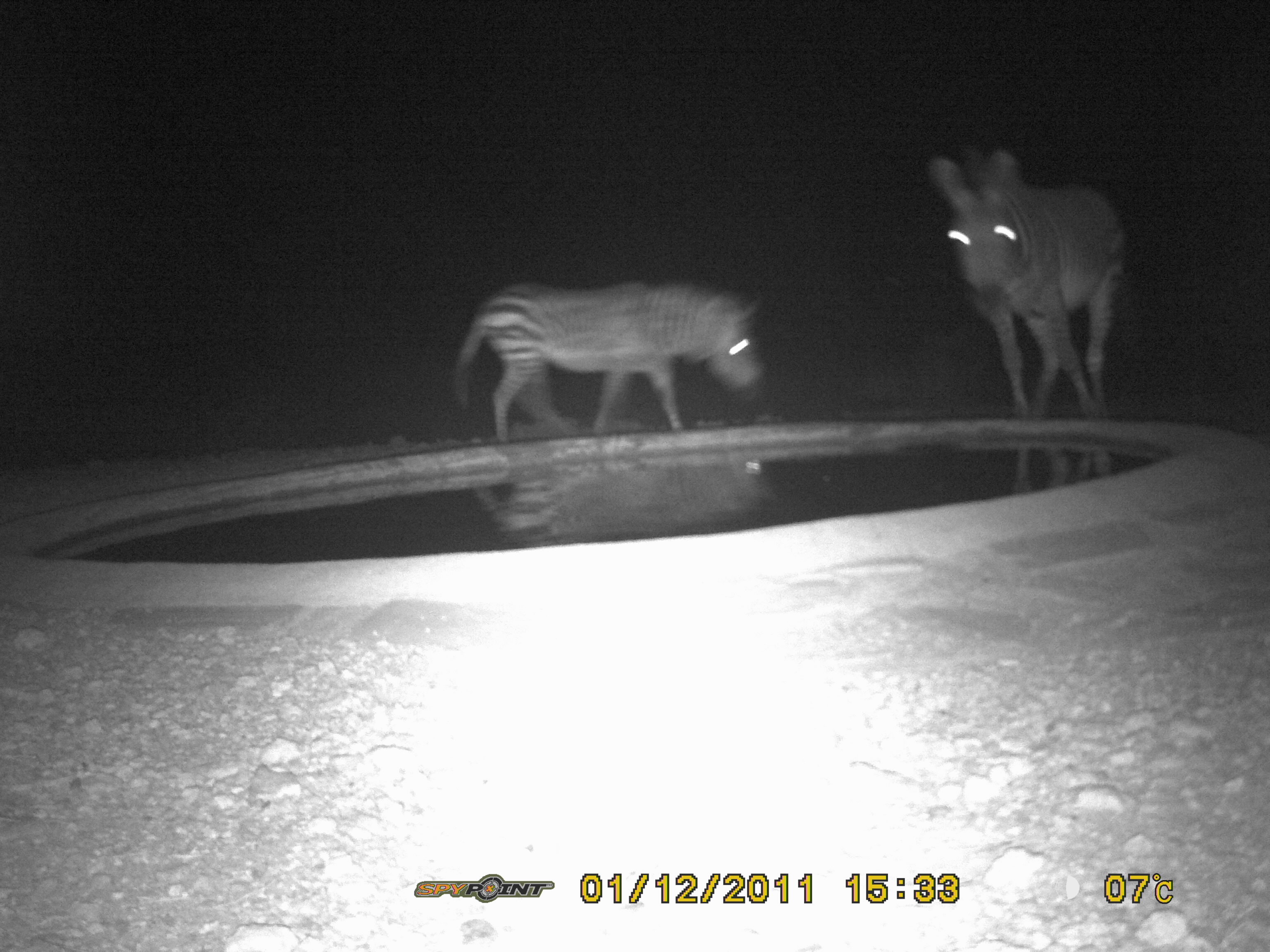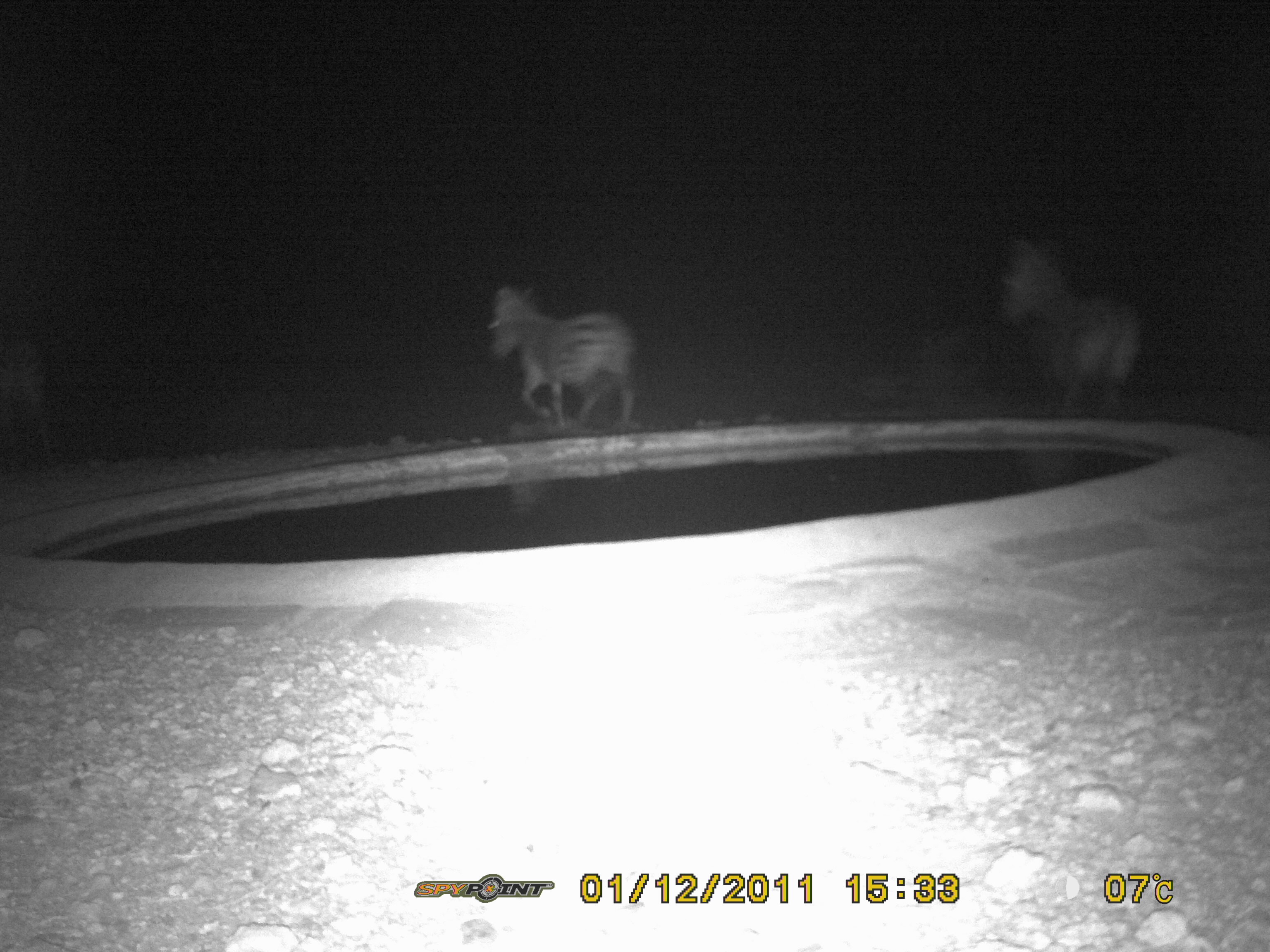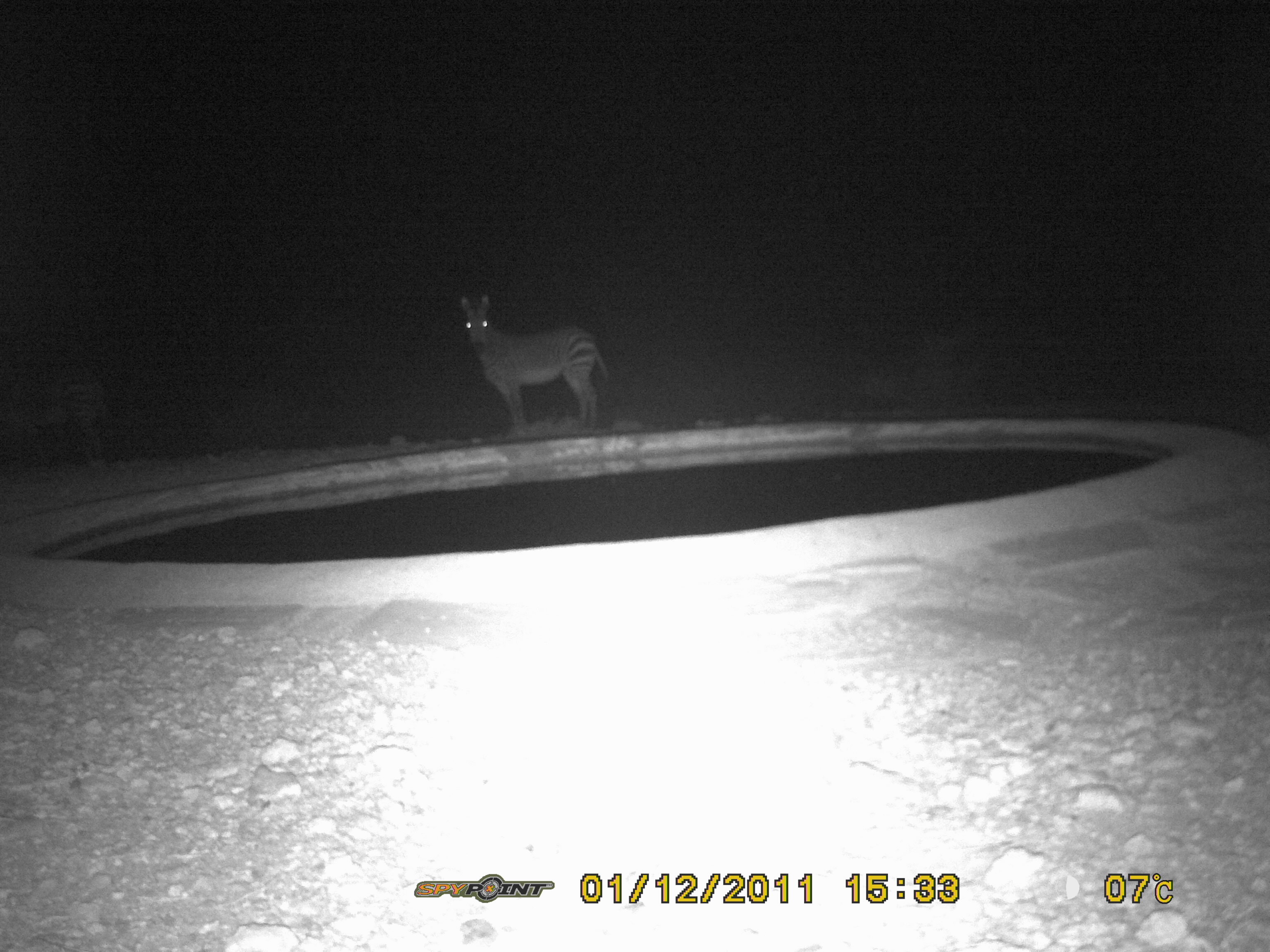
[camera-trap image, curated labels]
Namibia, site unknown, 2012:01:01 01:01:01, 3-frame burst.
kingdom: Animalia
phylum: Chordata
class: Mammalia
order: Perissodactyla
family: Equidae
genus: Equus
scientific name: Equus zebra hartmannae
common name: hartmann's mountain zebra